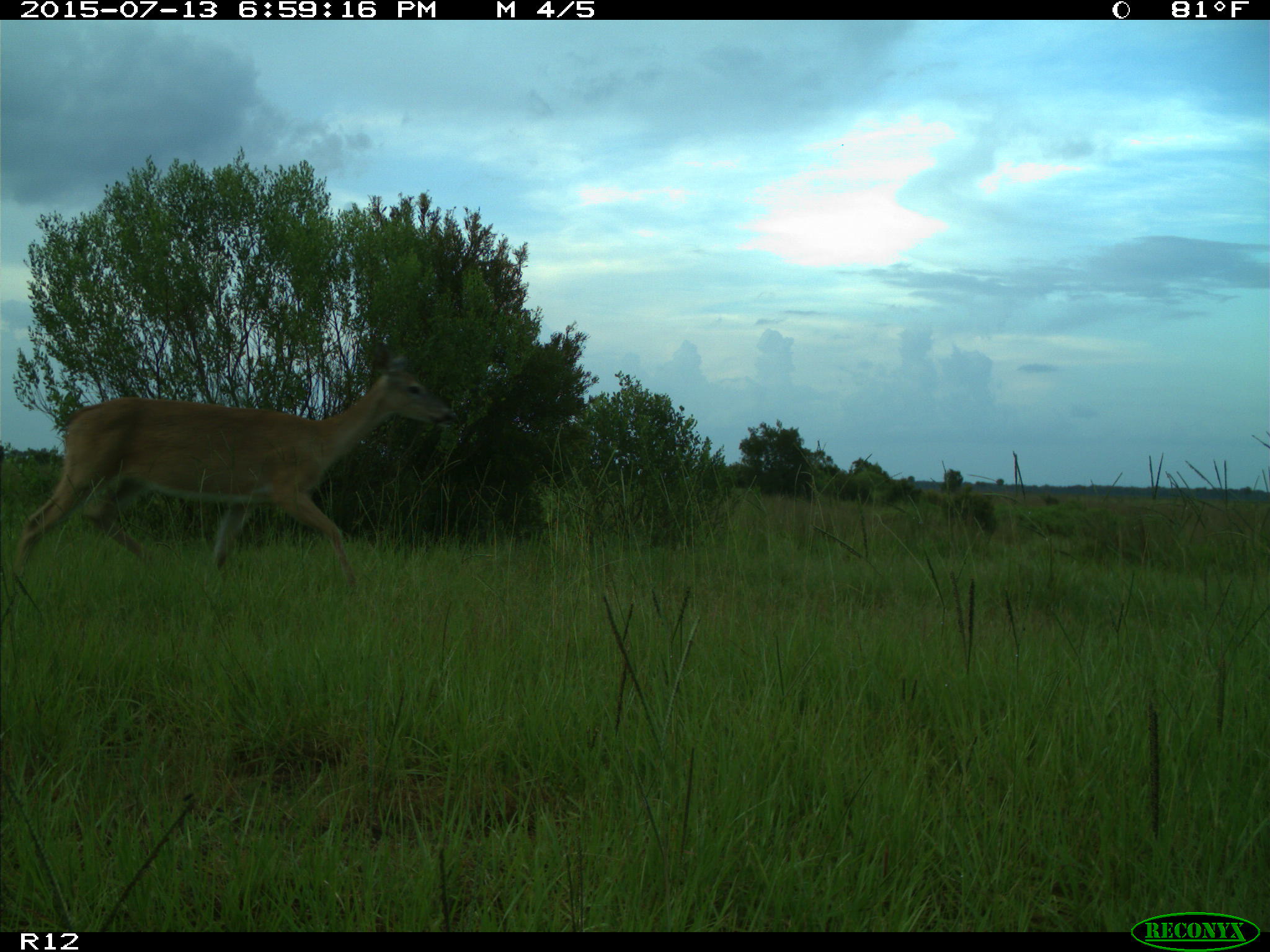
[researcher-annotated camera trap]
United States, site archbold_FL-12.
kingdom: Animalia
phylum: Chordata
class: Mammalia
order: Artiodactyla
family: Cervidae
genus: Odocoileus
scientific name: Odocoileus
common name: deer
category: unidentified deer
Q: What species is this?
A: Unidentified deer (deer) (Odocoileus).